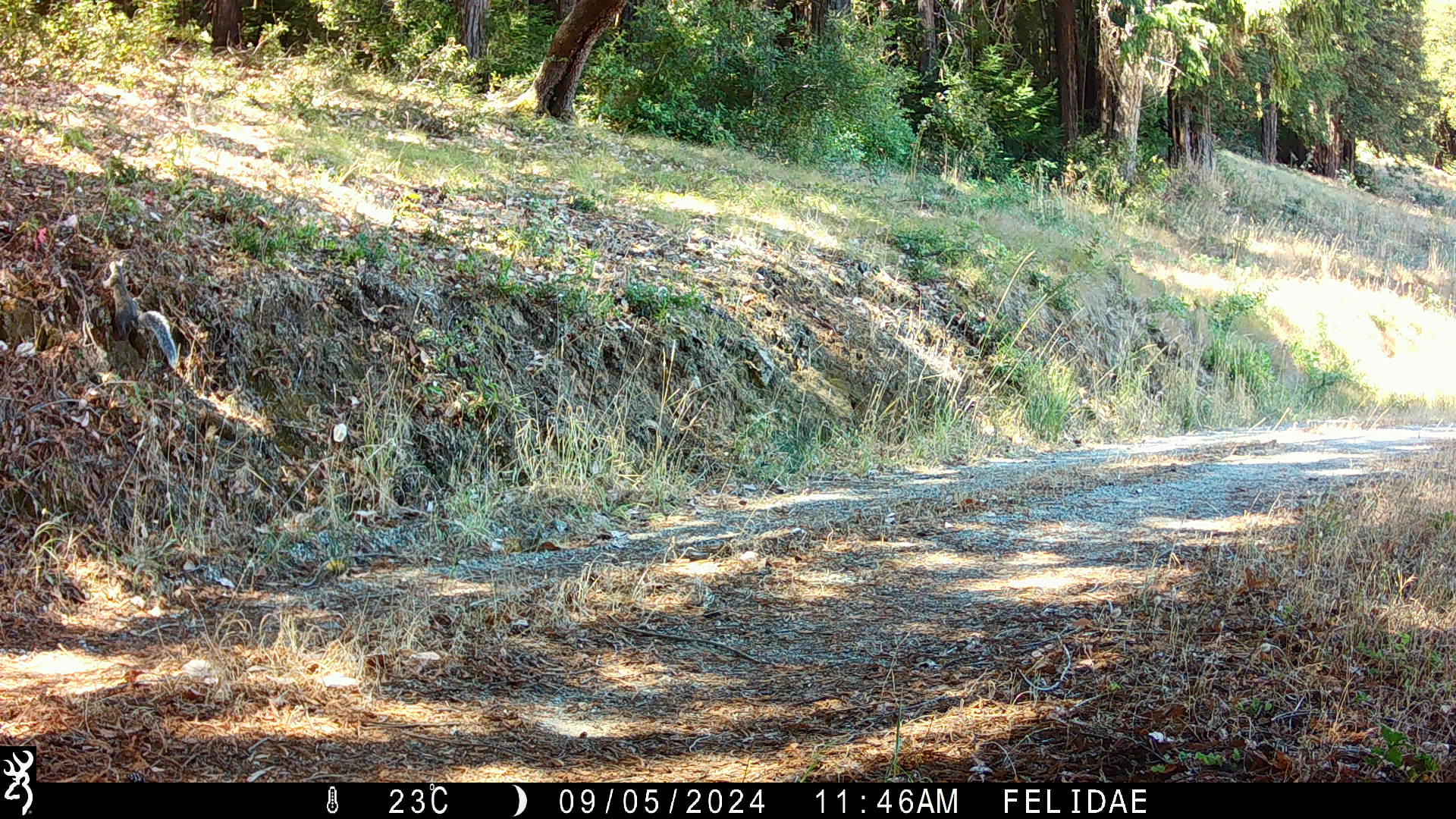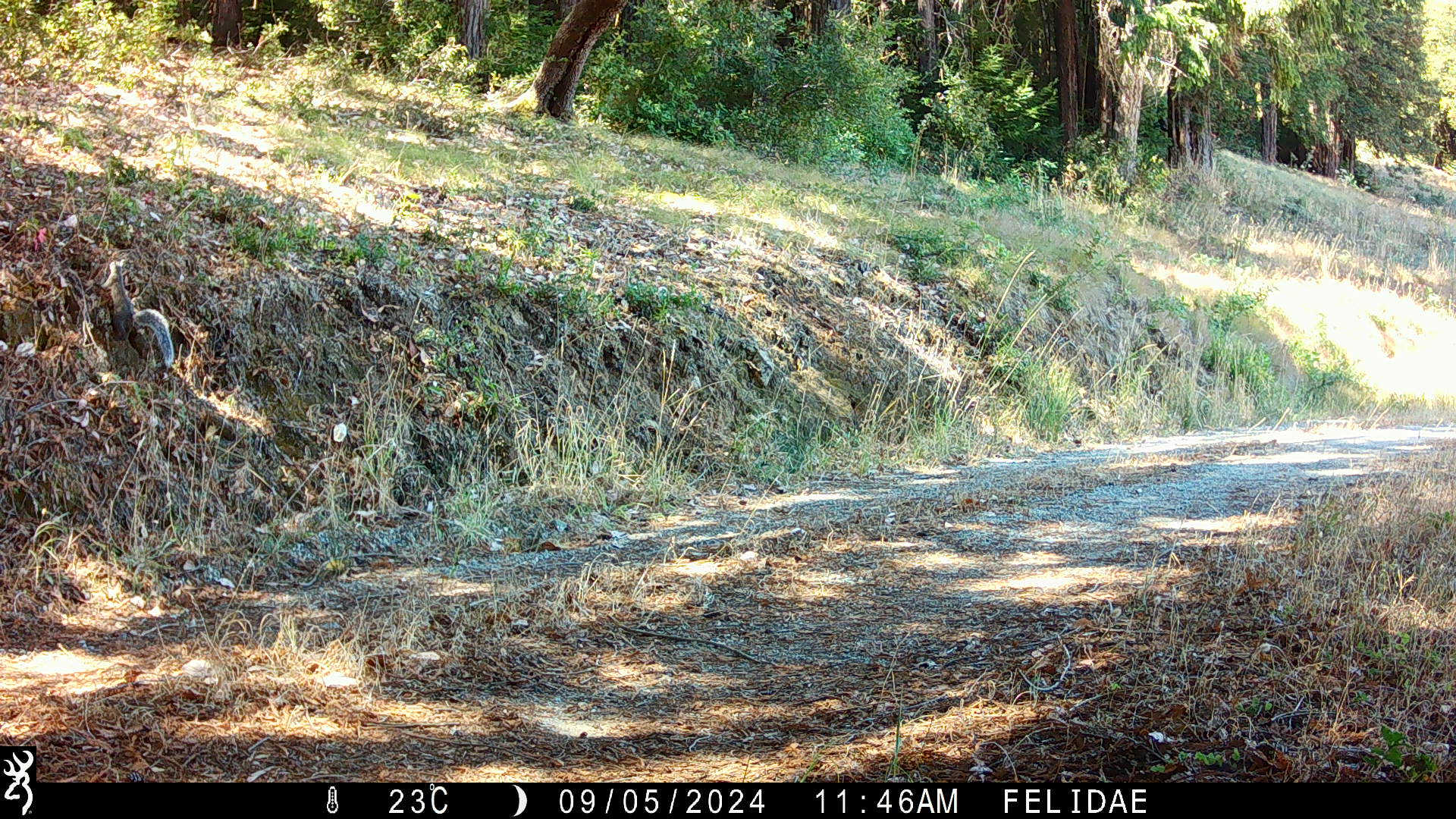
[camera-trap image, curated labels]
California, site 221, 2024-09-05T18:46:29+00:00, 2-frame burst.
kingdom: Animalia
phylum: Chordata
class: Mammalia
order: Rodentia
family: Sciuridae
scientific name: Sciuridae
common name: squirrel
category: unknown squirrel